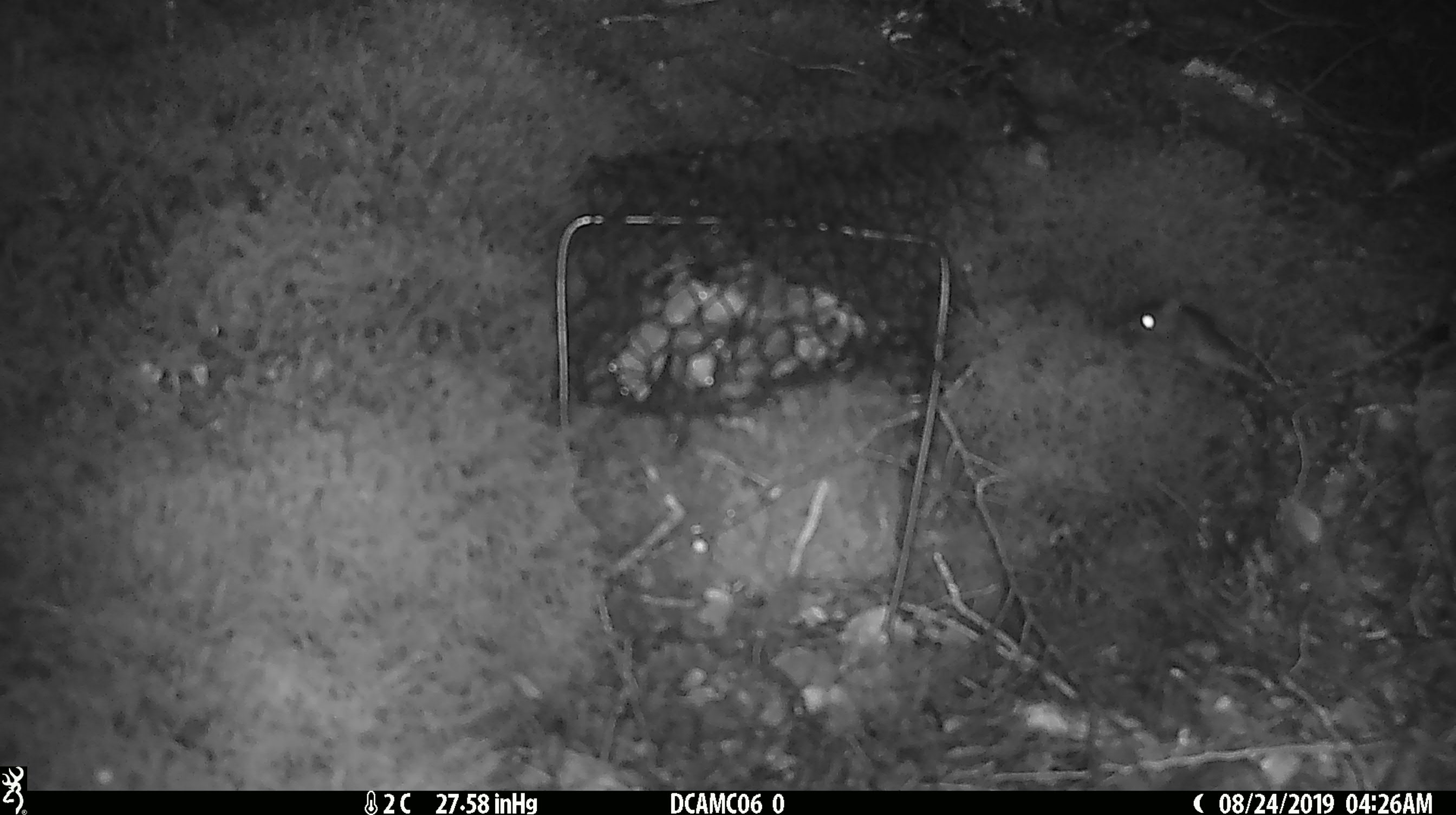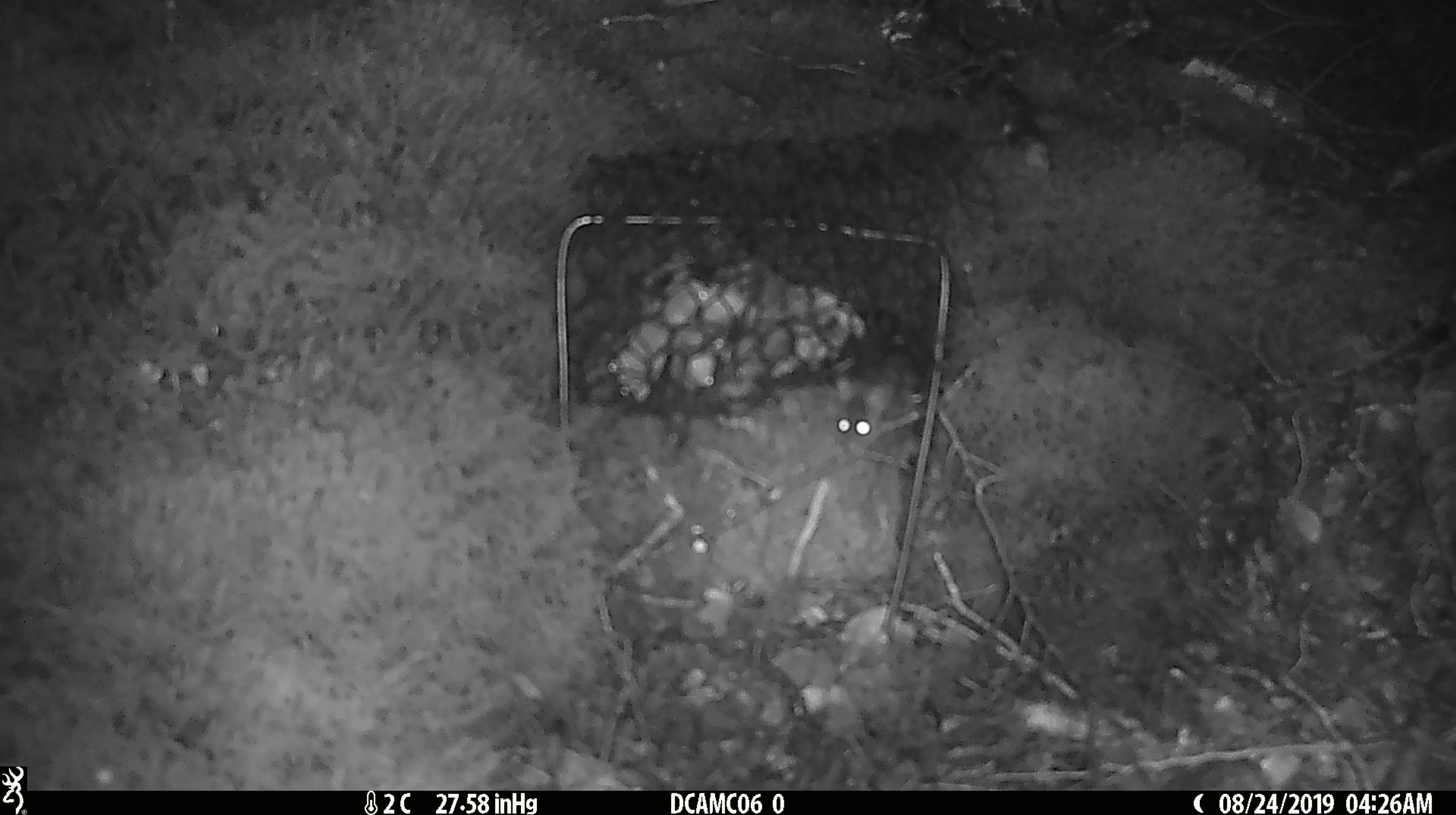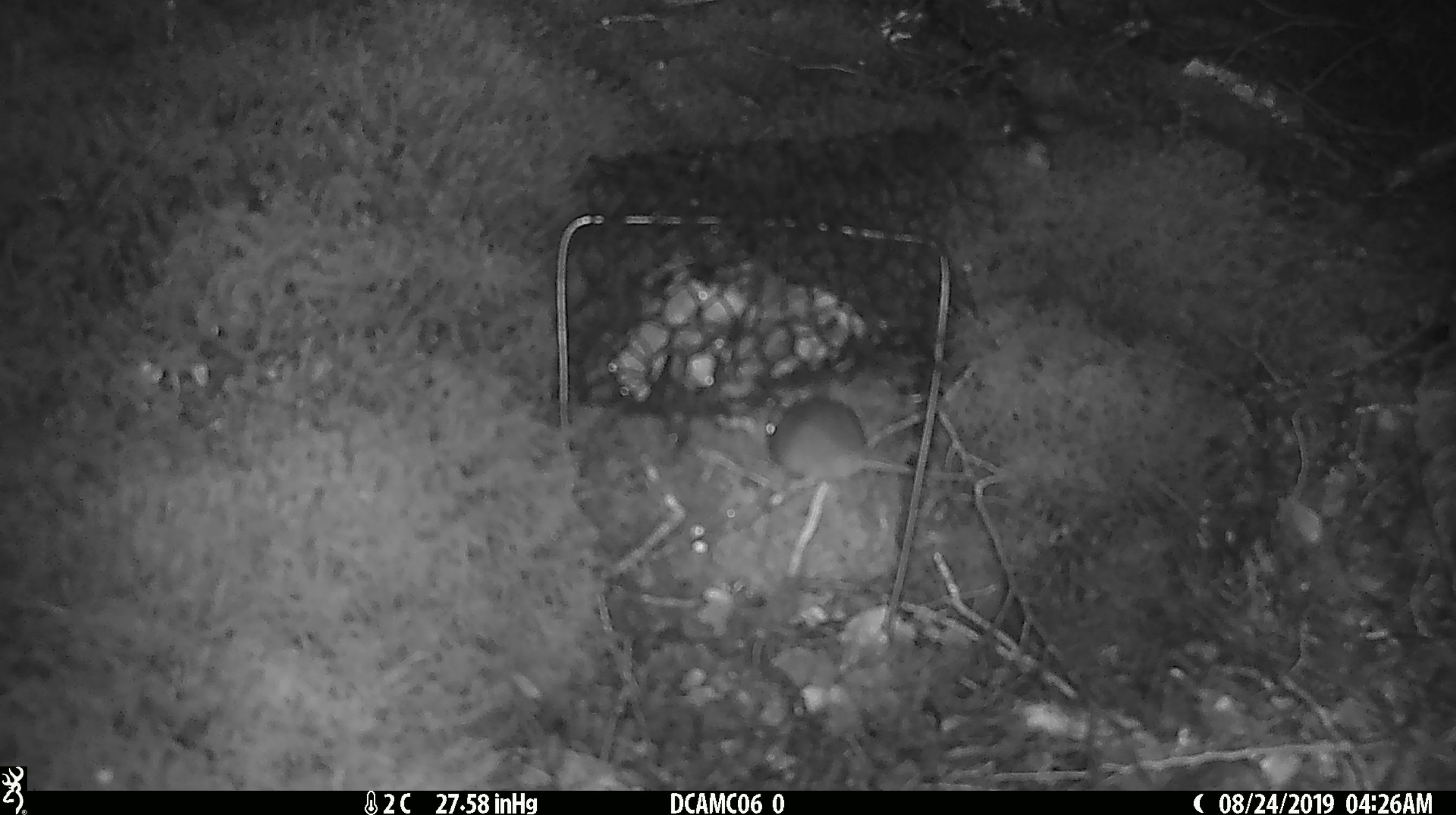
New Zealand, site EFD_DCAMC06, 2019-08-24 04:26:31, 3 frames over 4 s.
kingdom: Animalia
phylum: Chordata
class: Mammalia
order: Rodentia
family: Muridae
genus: Mus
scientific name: Mus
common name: mouse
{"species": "mouse (Mus)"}